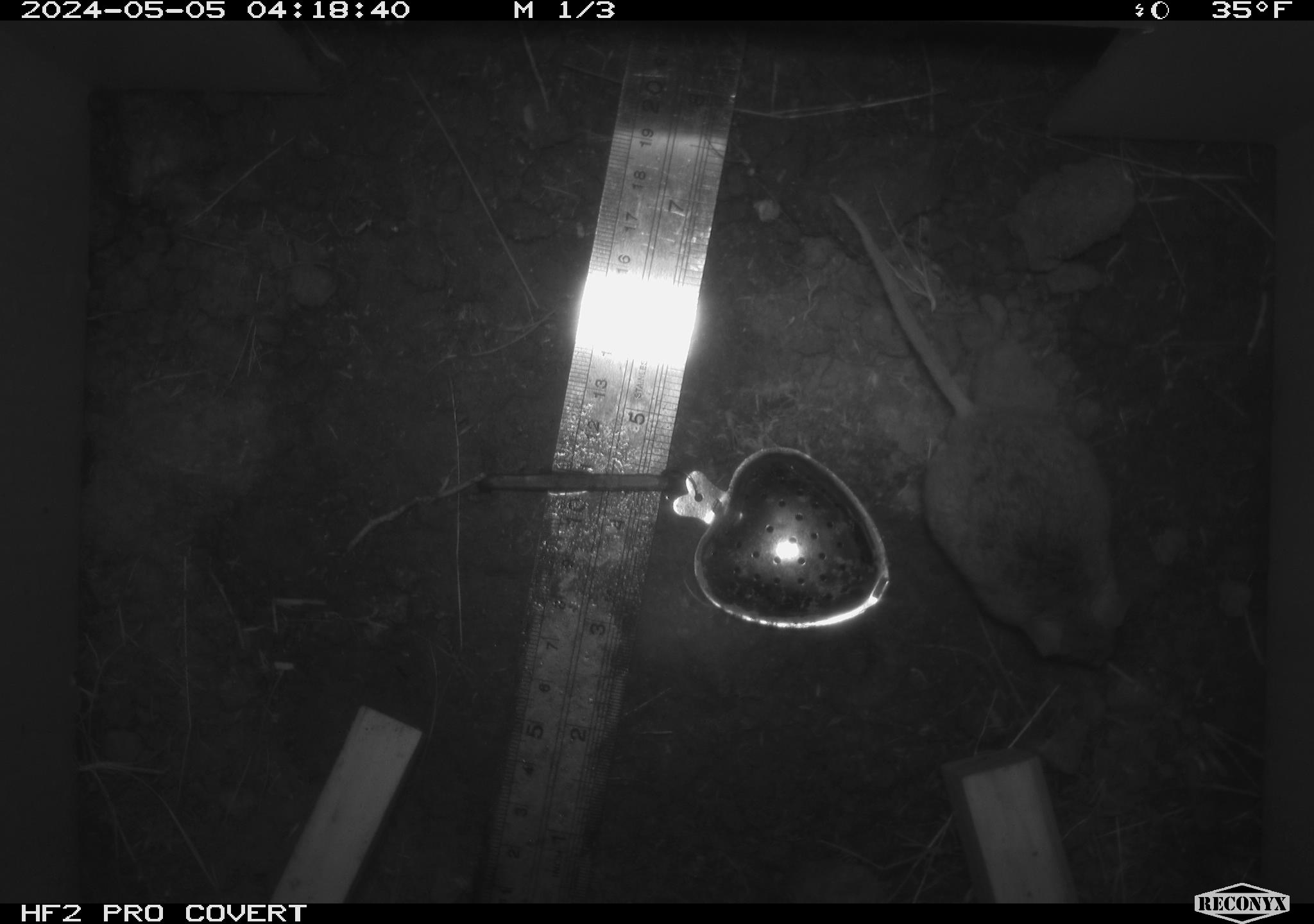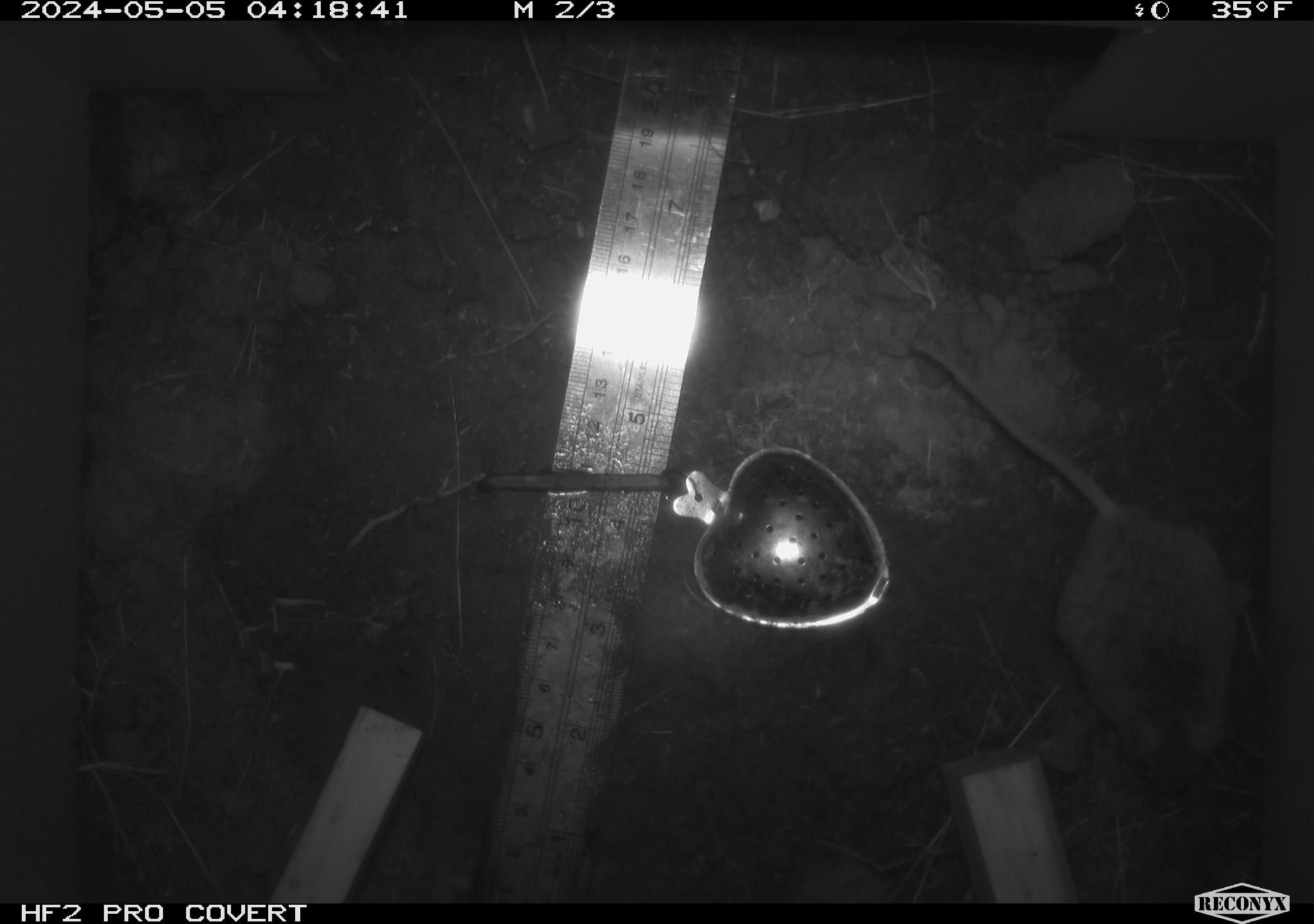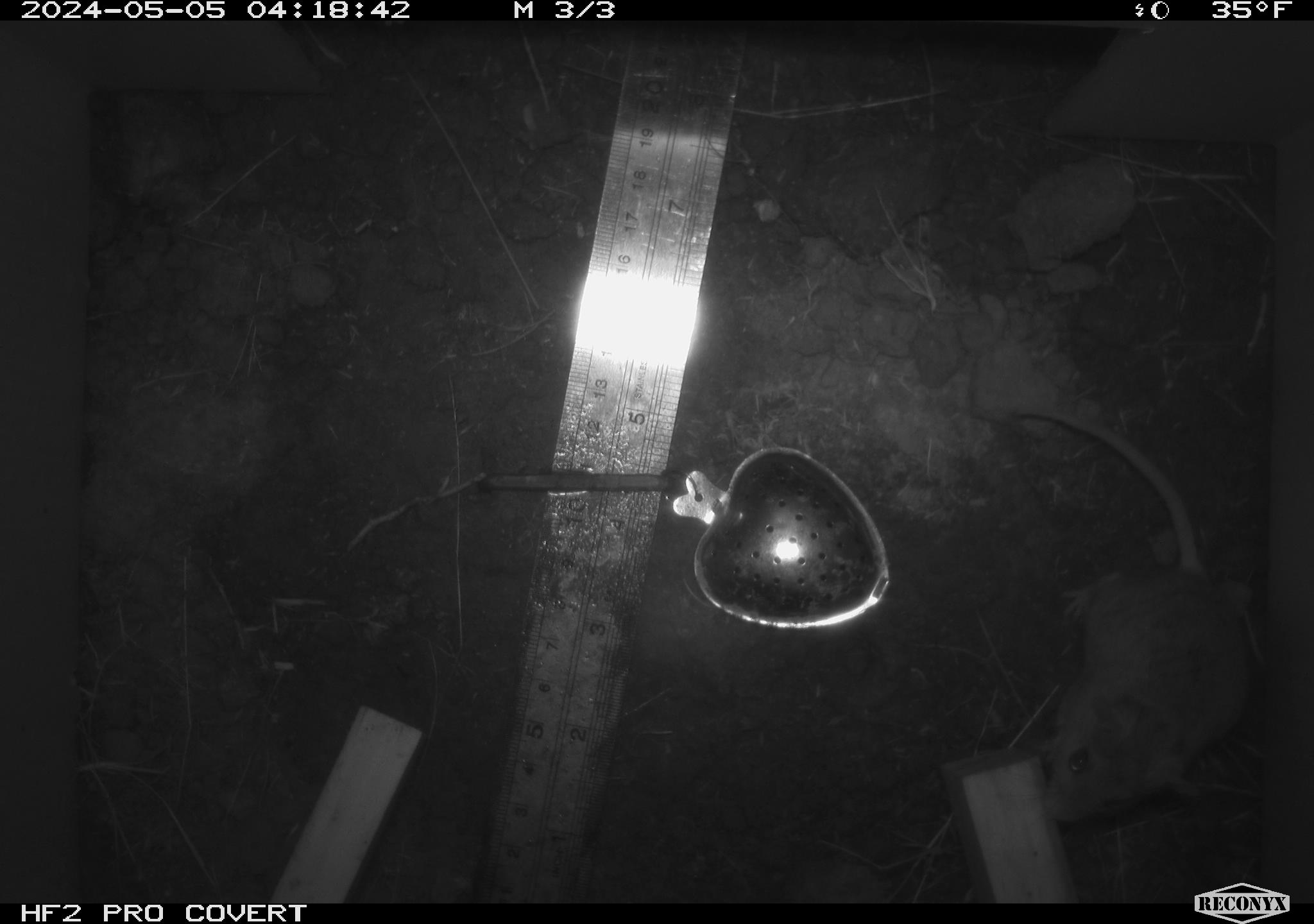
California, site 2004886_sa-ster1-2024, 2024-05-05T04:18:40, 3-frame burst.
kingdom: Animalia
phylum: Chordata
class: Mammalia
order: Rodentia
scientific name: Rodentia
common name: mouse species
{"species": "mouse species (Rodentia)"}